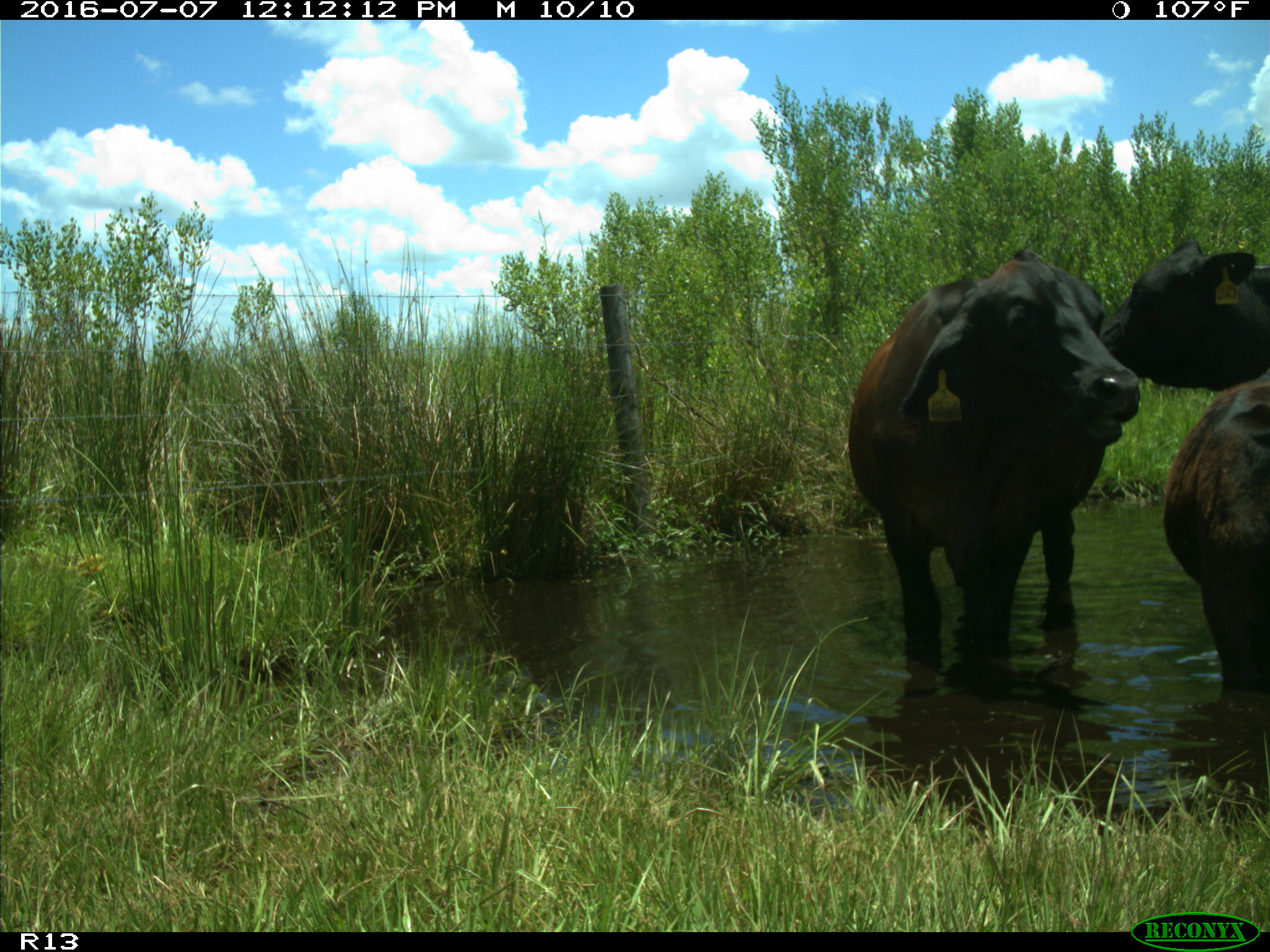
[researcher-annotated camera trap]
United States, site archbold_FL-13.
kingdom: Animalia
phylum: Chordata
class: Mammalia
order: Artiodactyla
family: Bovidae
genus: Bos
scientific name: Bos taurus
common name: domestic cow